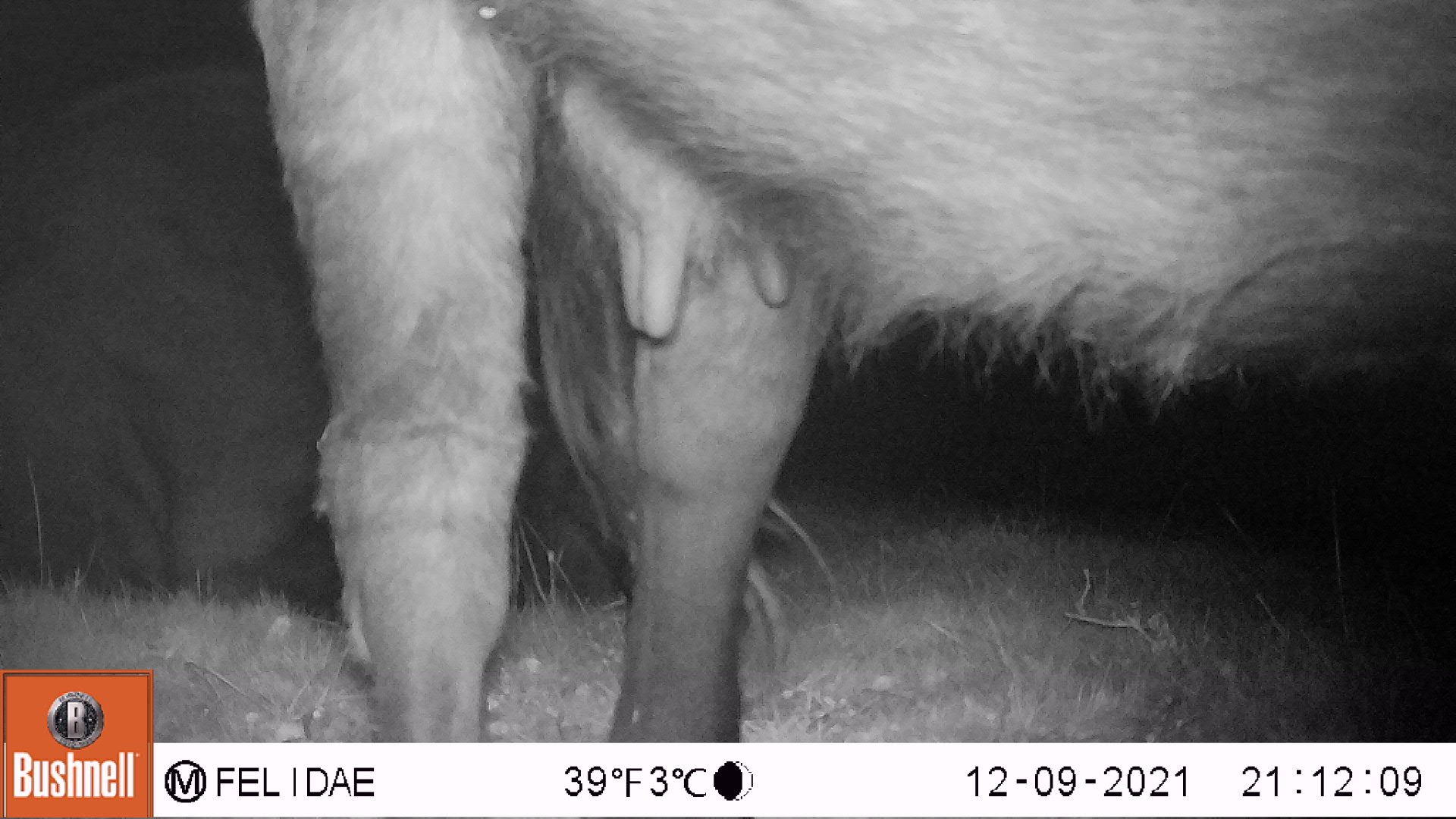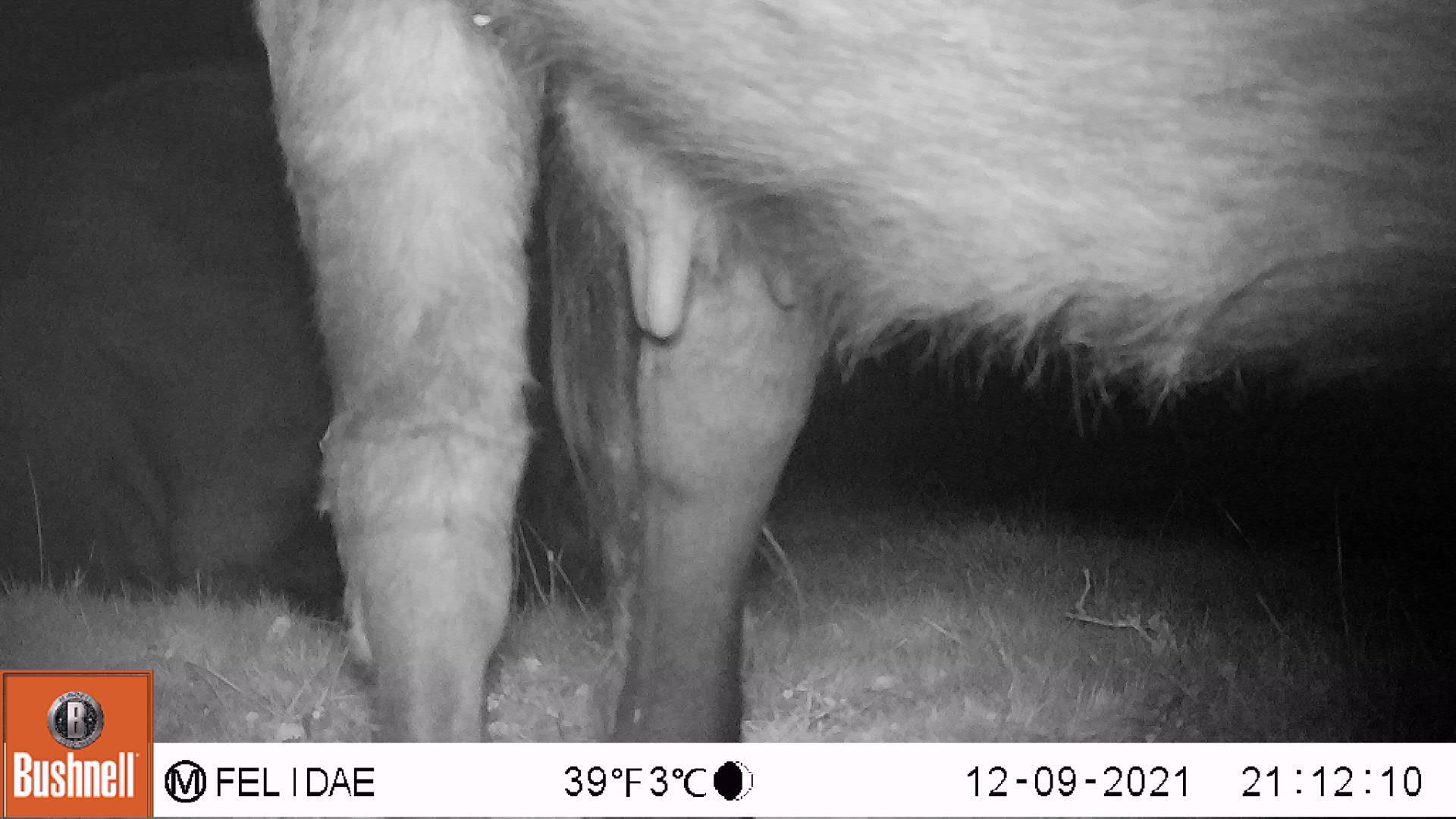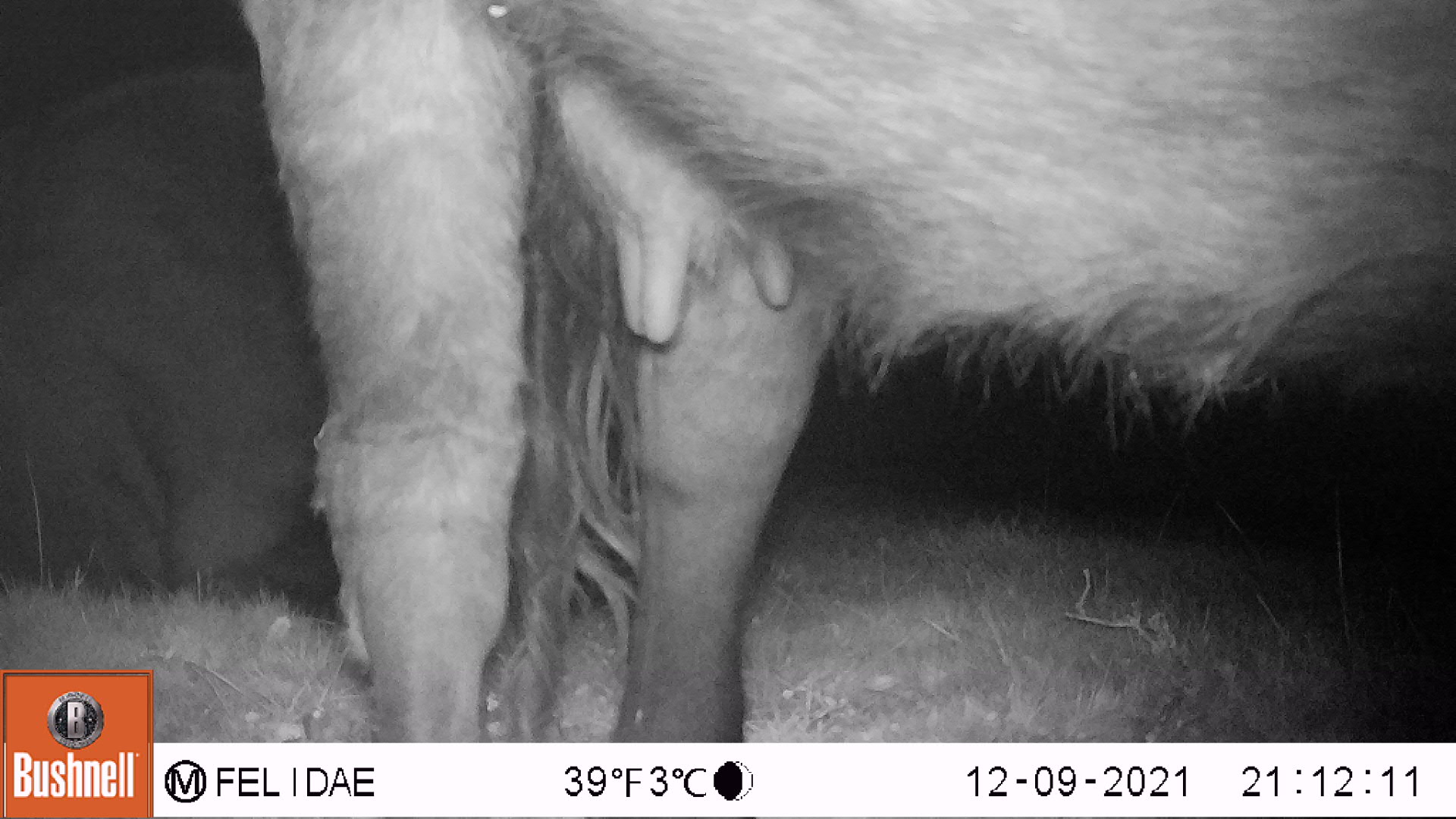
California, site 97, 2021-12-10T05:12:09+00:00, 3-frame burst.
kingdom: Animalia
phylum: Chordata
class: Mammalia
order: Artiodactyla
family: Bovidae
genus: Bos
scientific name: Bos taurus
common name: domestic cattle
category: cattle